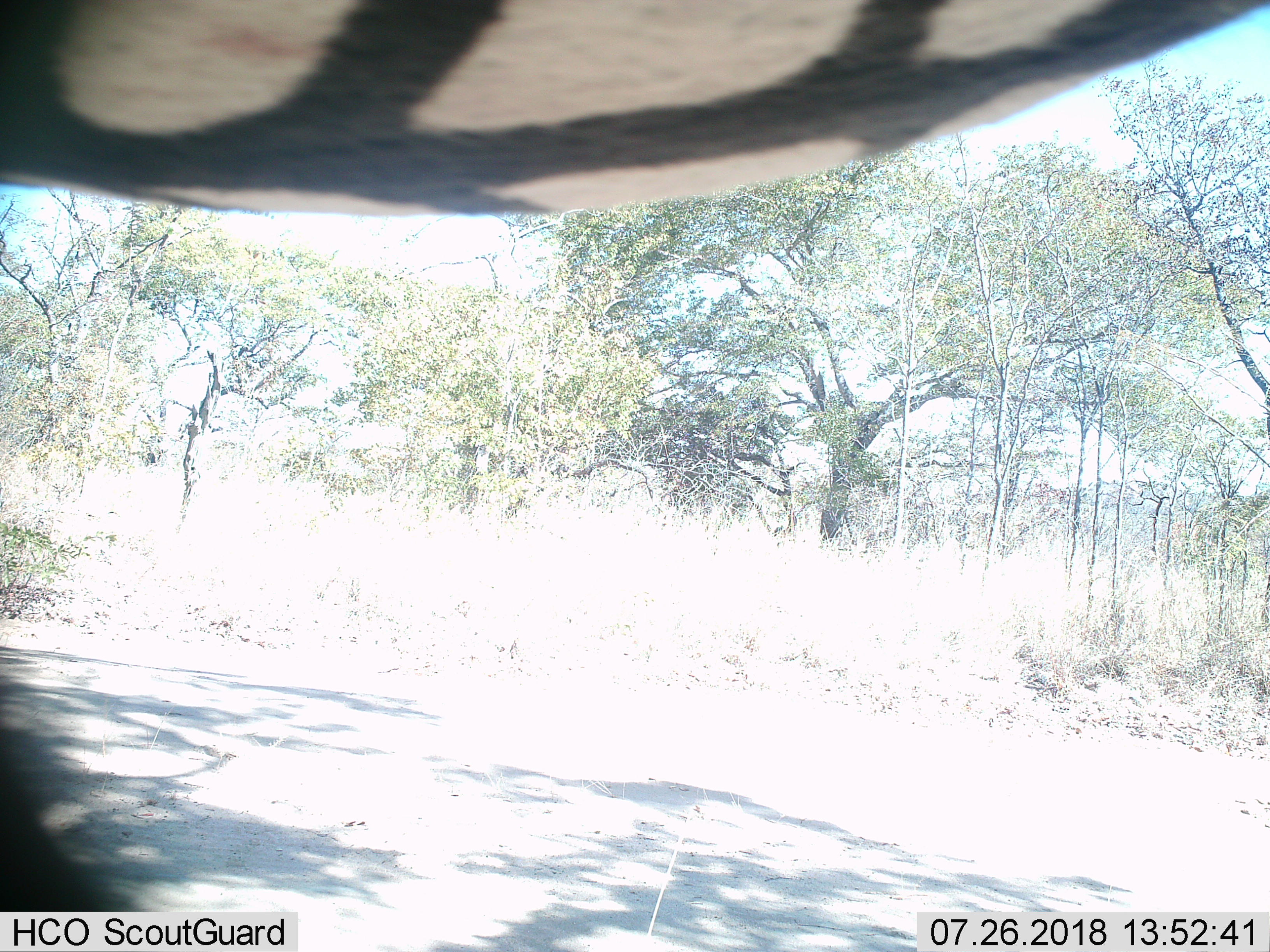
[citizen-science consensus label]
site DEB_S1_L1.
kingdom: Animalia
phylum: Chordata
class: Mammalia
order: Perissodactyla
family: Equidae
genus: Equus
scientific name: Equus quagga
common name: plains zebra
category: zebraplains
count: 1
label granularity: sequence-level